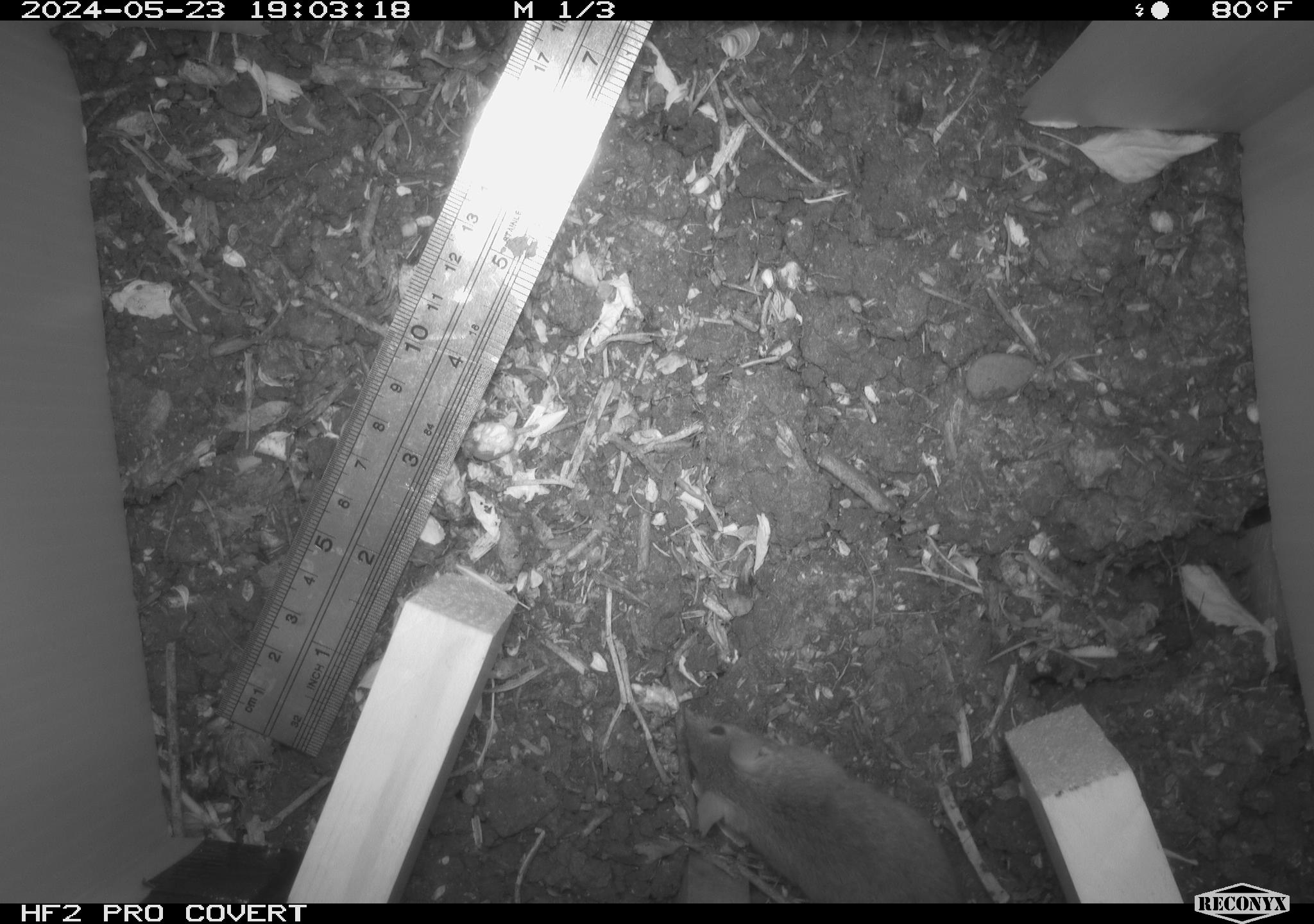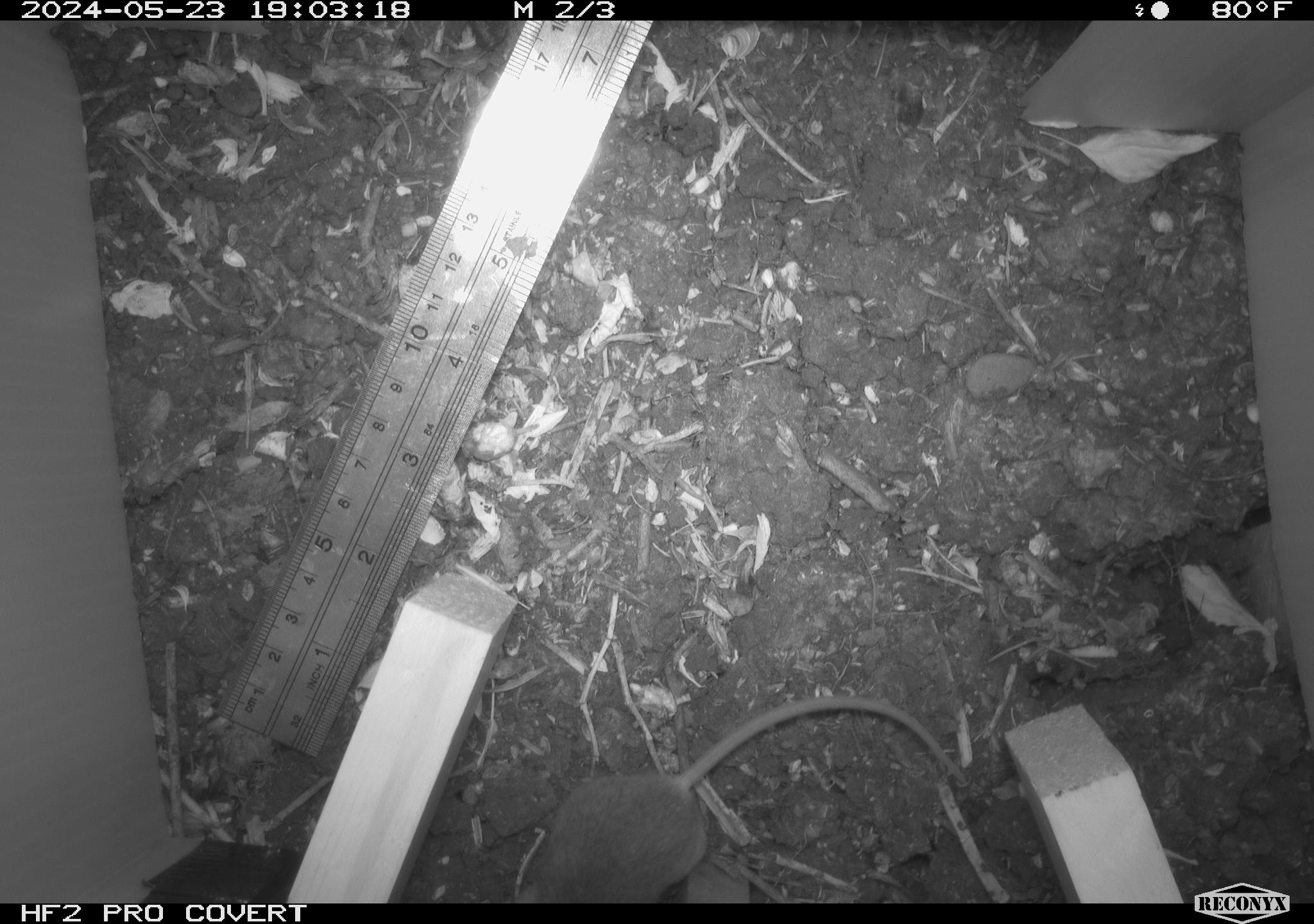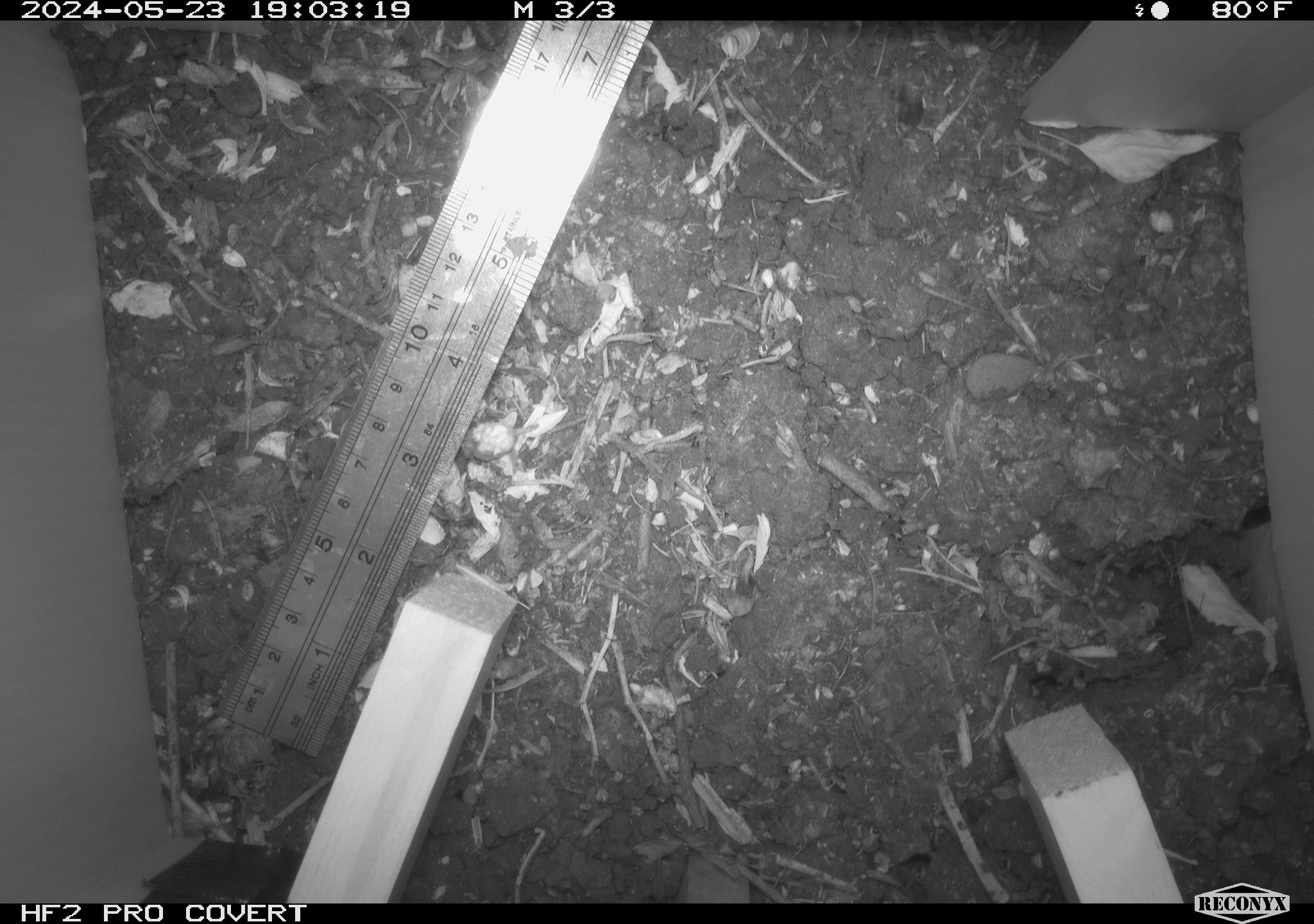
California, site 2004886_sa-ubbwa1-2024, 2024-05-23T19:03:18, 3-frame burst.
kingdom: Animalia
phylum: Chordata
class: Mammalia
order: Rodentia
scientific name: Rodentia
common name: mouse species